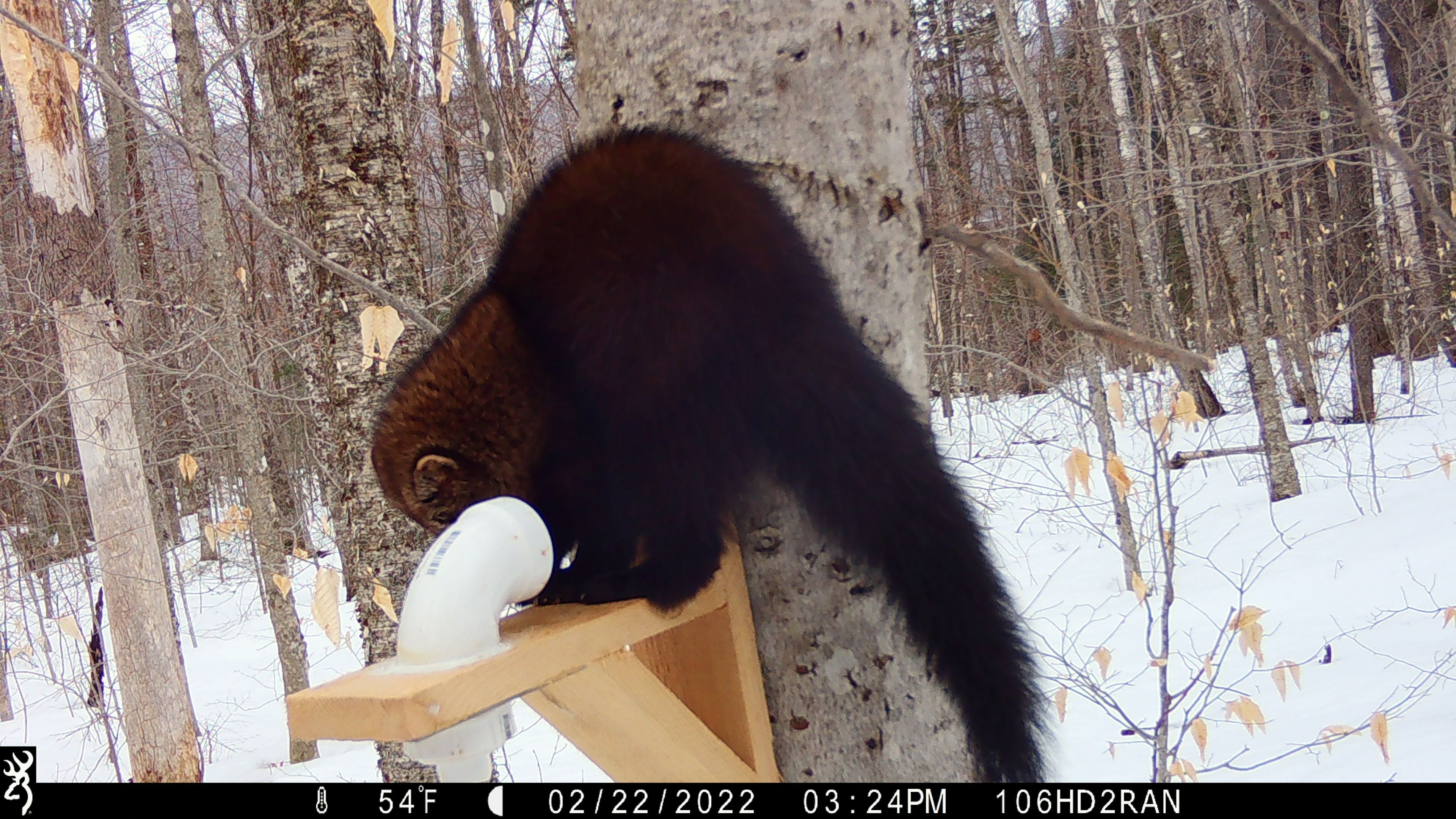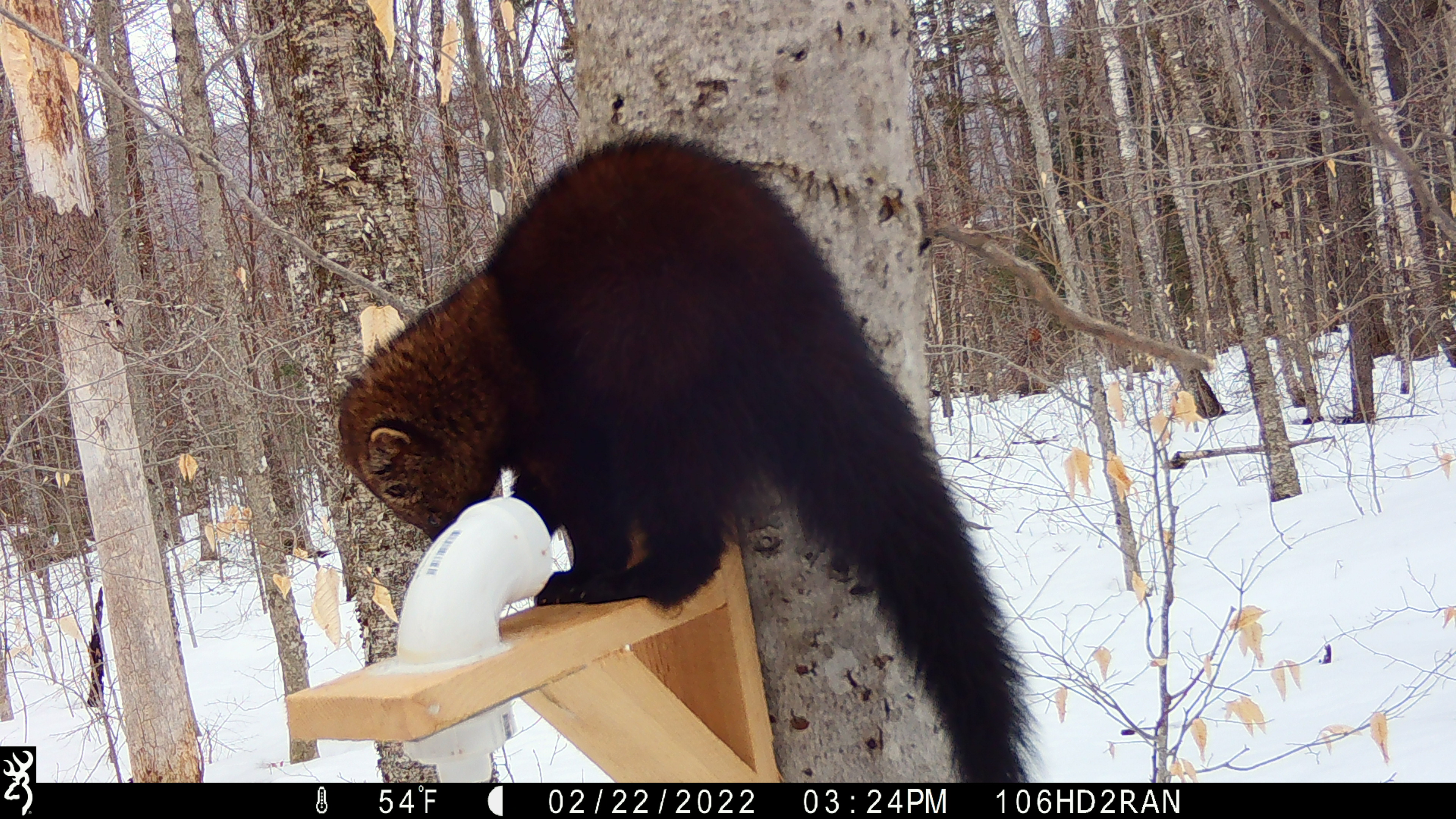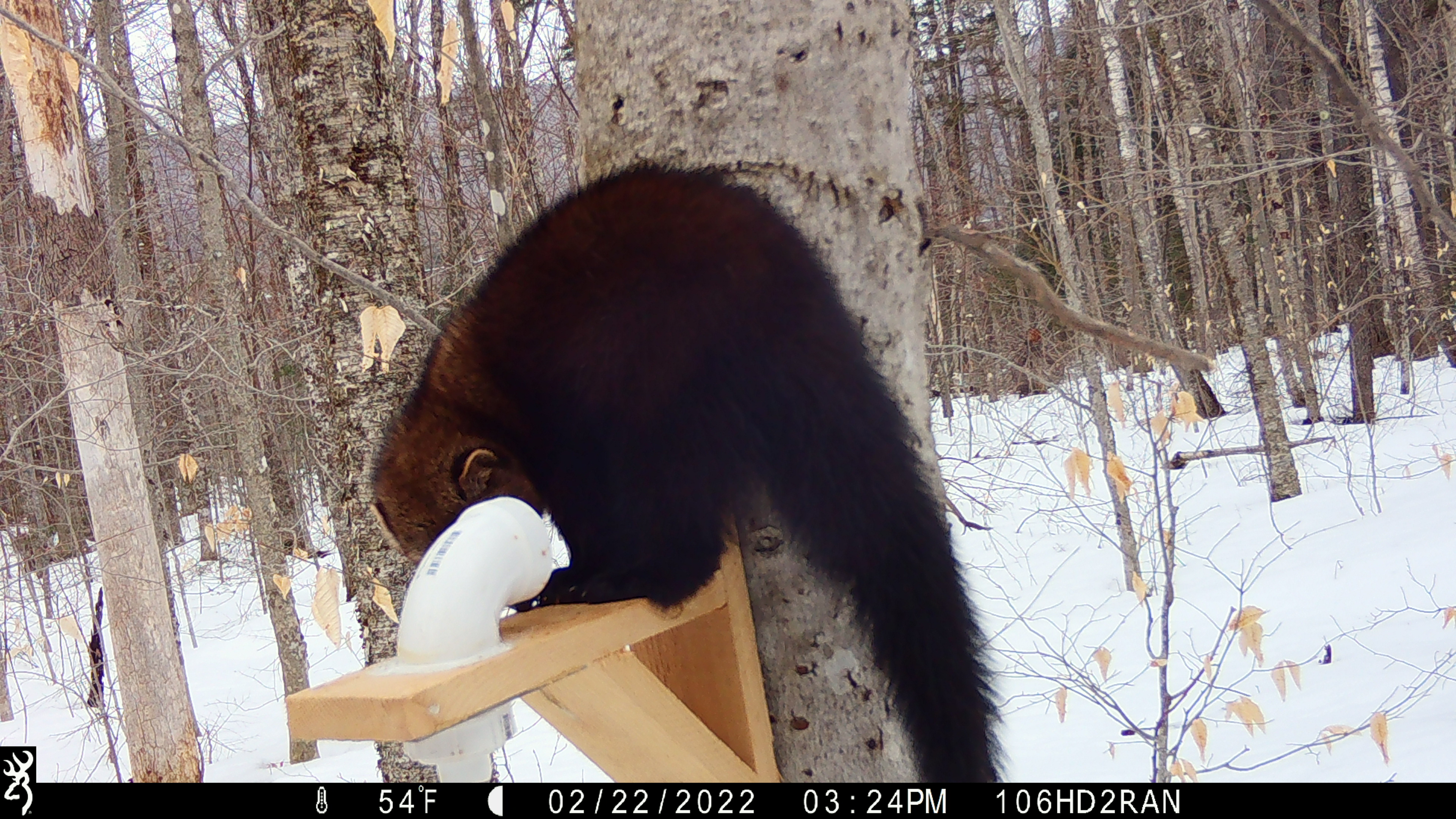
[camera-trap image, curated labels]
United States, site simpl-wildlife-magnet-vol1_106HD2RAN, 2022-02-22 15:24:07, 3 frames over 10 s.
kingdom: Animalia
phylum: Chordata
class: Mammalia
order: Carnivora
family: Mustelidae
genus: Pekania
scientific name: Pekania pennanti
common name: fisher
Fisher (Pekania pennanti).